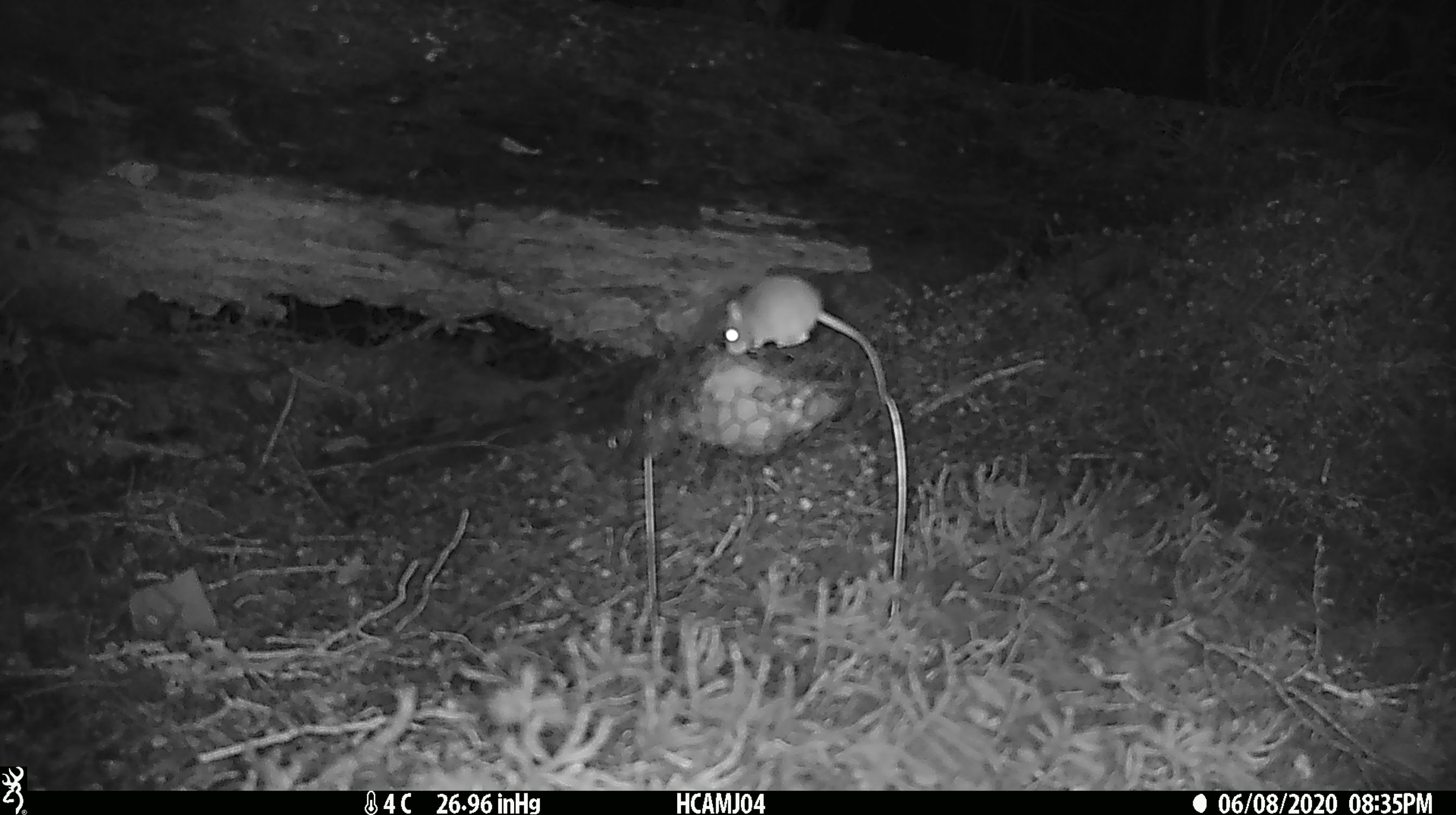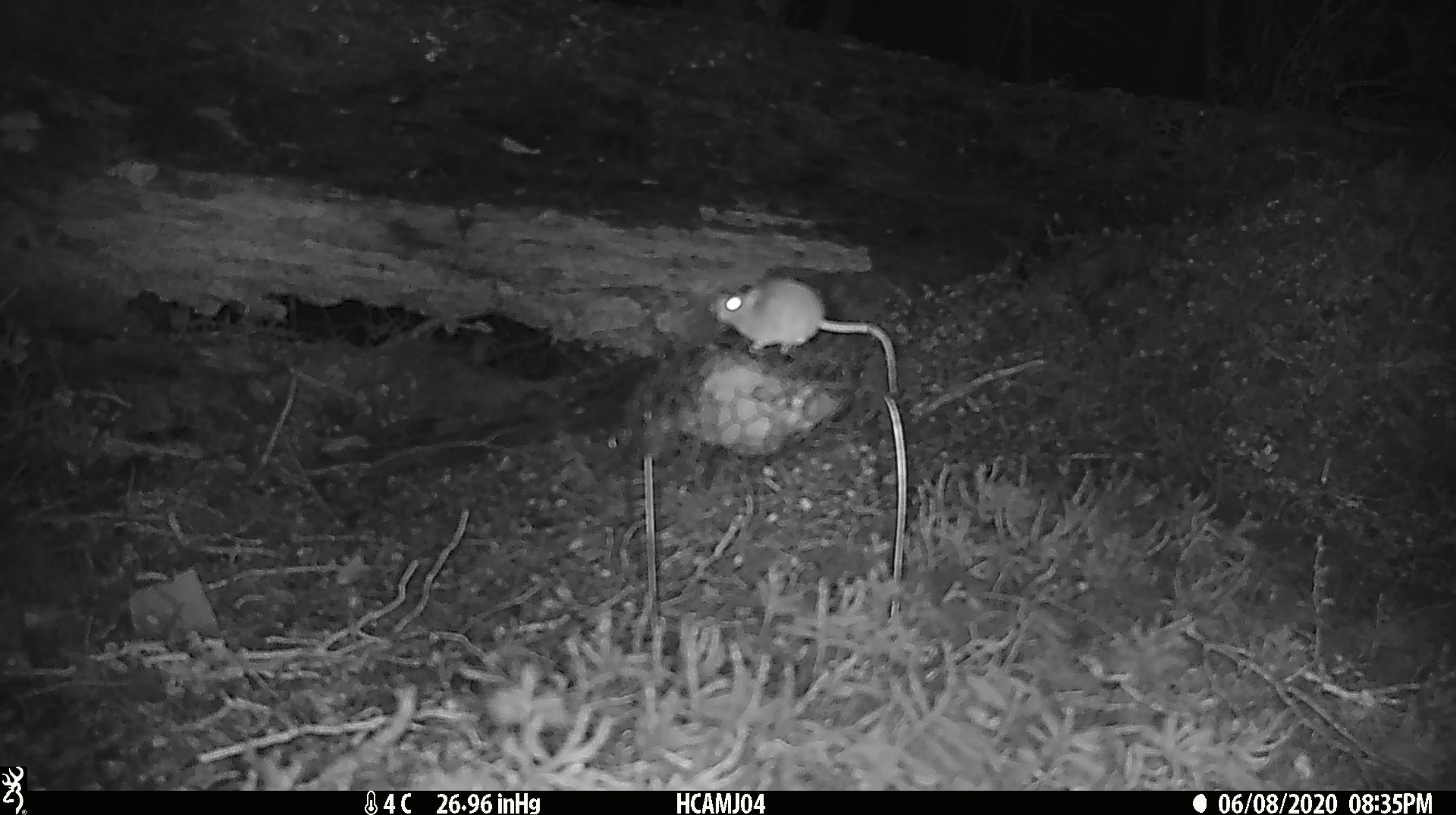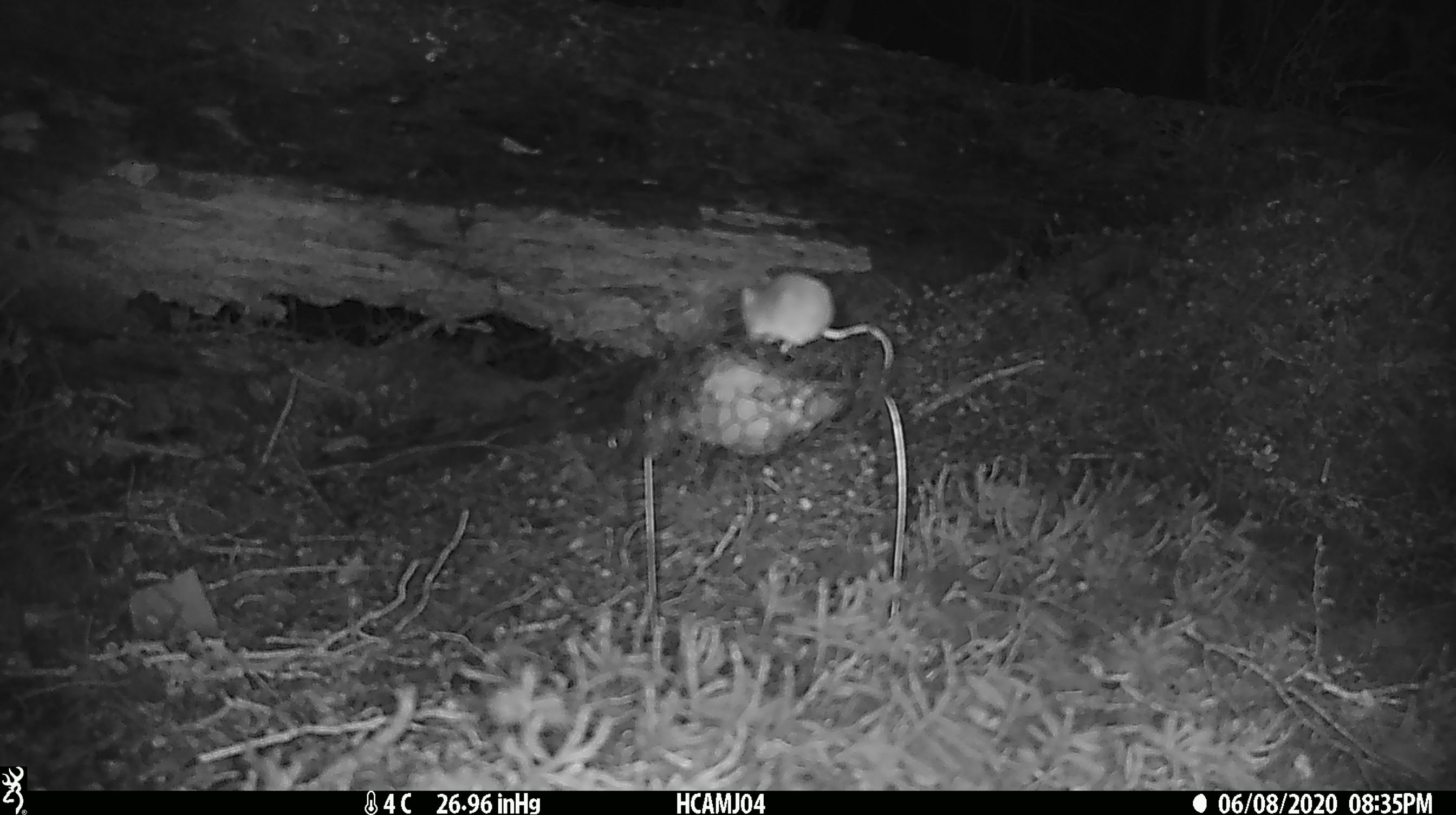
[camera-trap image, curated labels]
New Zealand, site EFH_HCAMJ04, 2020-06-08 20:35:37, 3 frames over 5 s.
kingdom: Animalia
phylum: Chordata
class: Mammalia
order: Rodentia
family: Muridae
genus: Mus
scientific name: Mus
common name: mouse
Mouse (Mus).